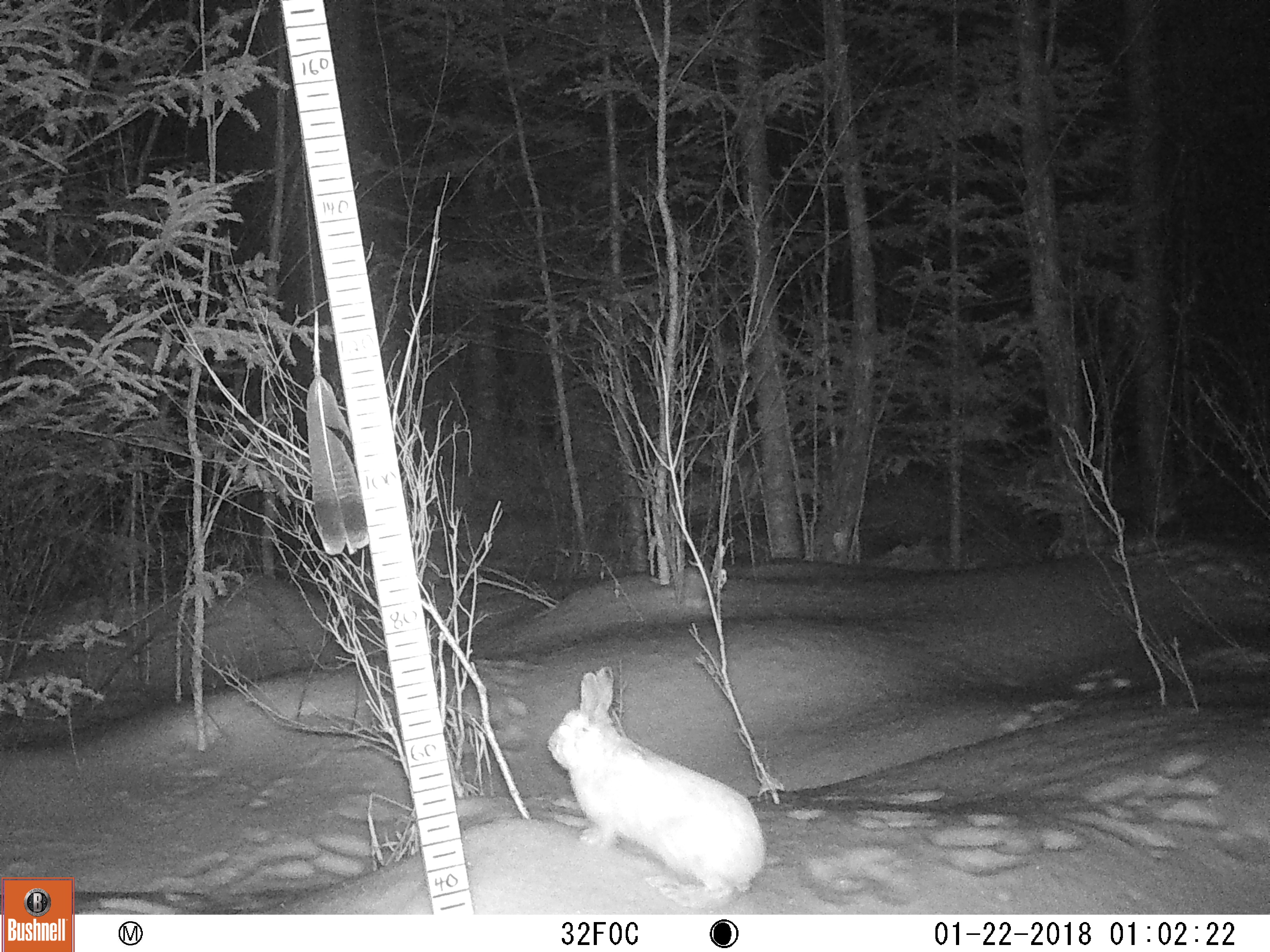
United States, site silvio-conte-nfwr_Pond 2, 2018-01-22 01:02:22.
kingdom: Animalia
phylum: Chordata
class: Mammalia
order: Lagomorpha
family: Leporidae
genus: Lepus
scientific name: Lepus americanus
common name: snowshoe hare